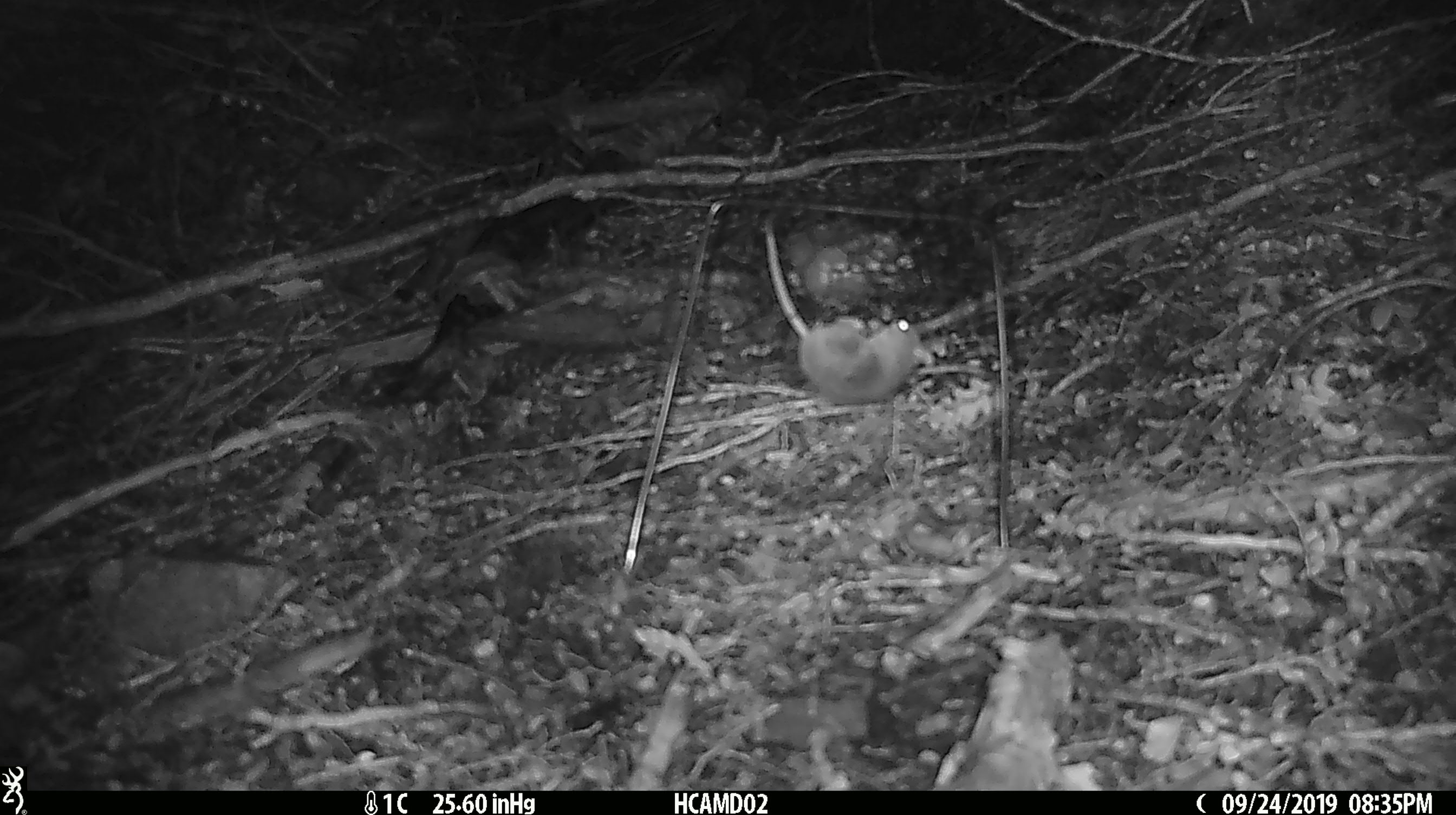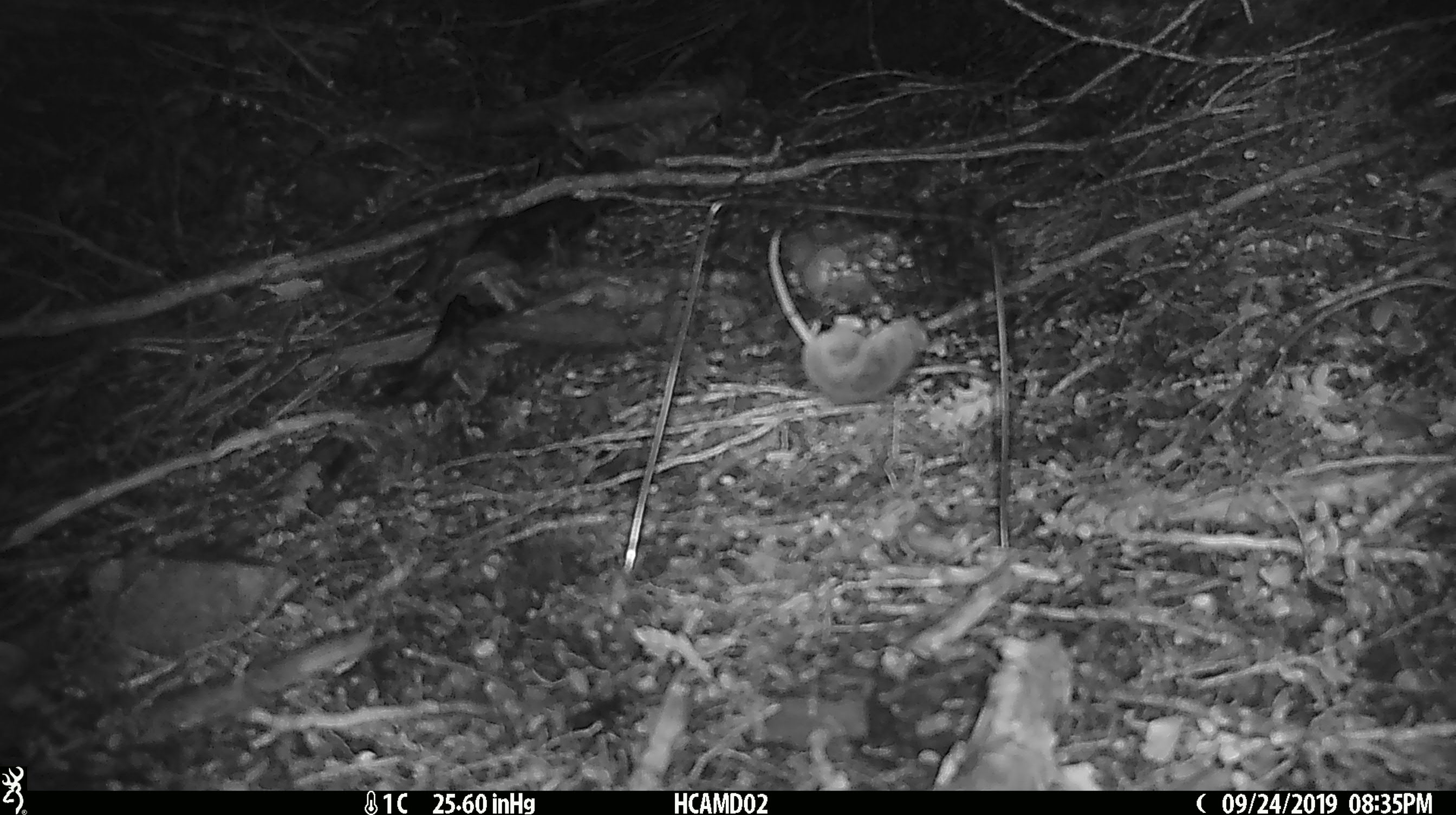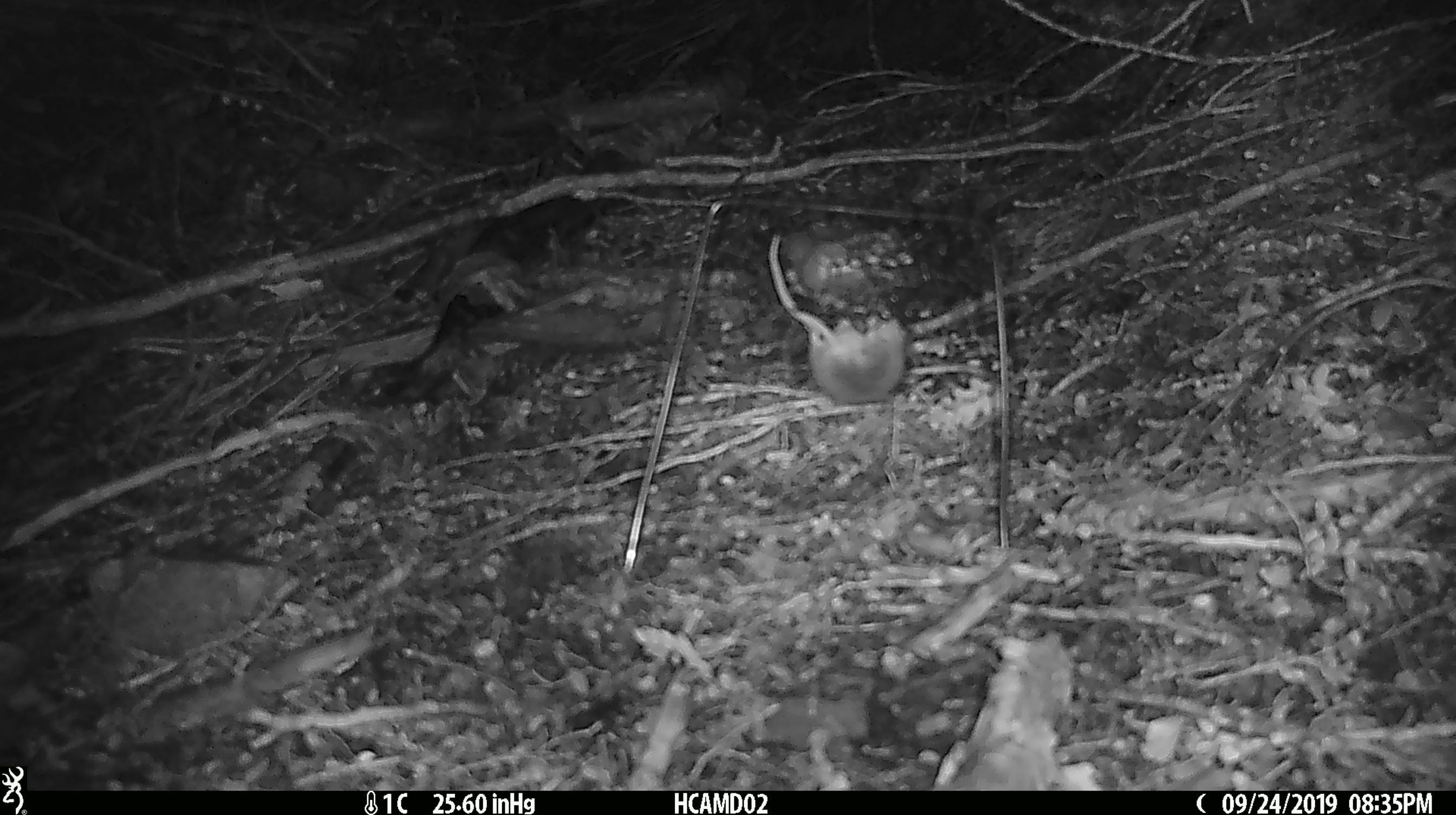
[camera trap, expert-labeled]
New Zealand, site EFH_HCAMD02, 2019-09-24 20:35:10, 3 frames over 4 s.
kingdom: Animalia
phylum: Chordata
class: Mammalia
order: Rodentia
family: Muridae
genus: Mus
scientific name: Mus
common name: mouse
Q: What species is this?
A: Mouse (Mus).